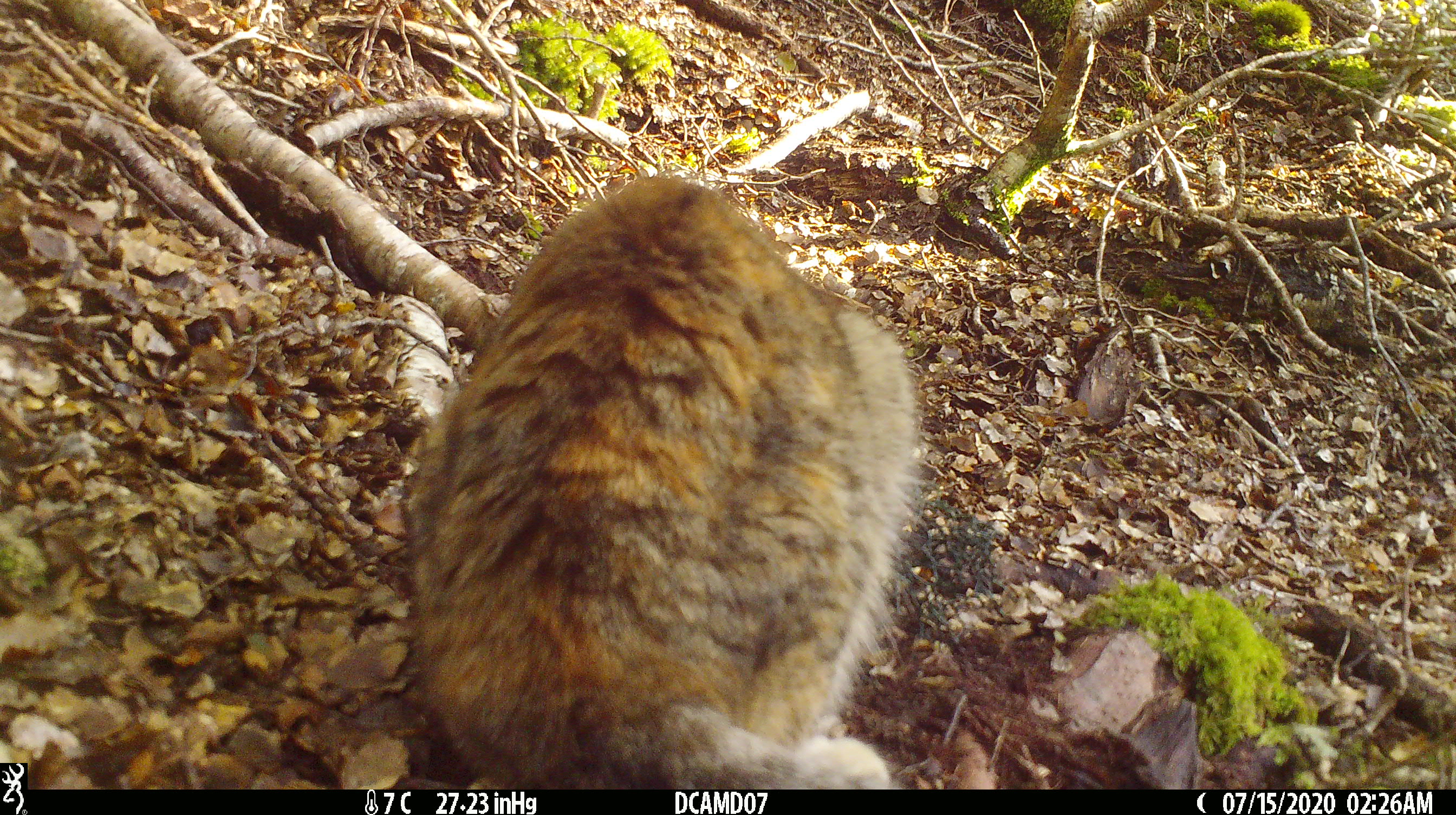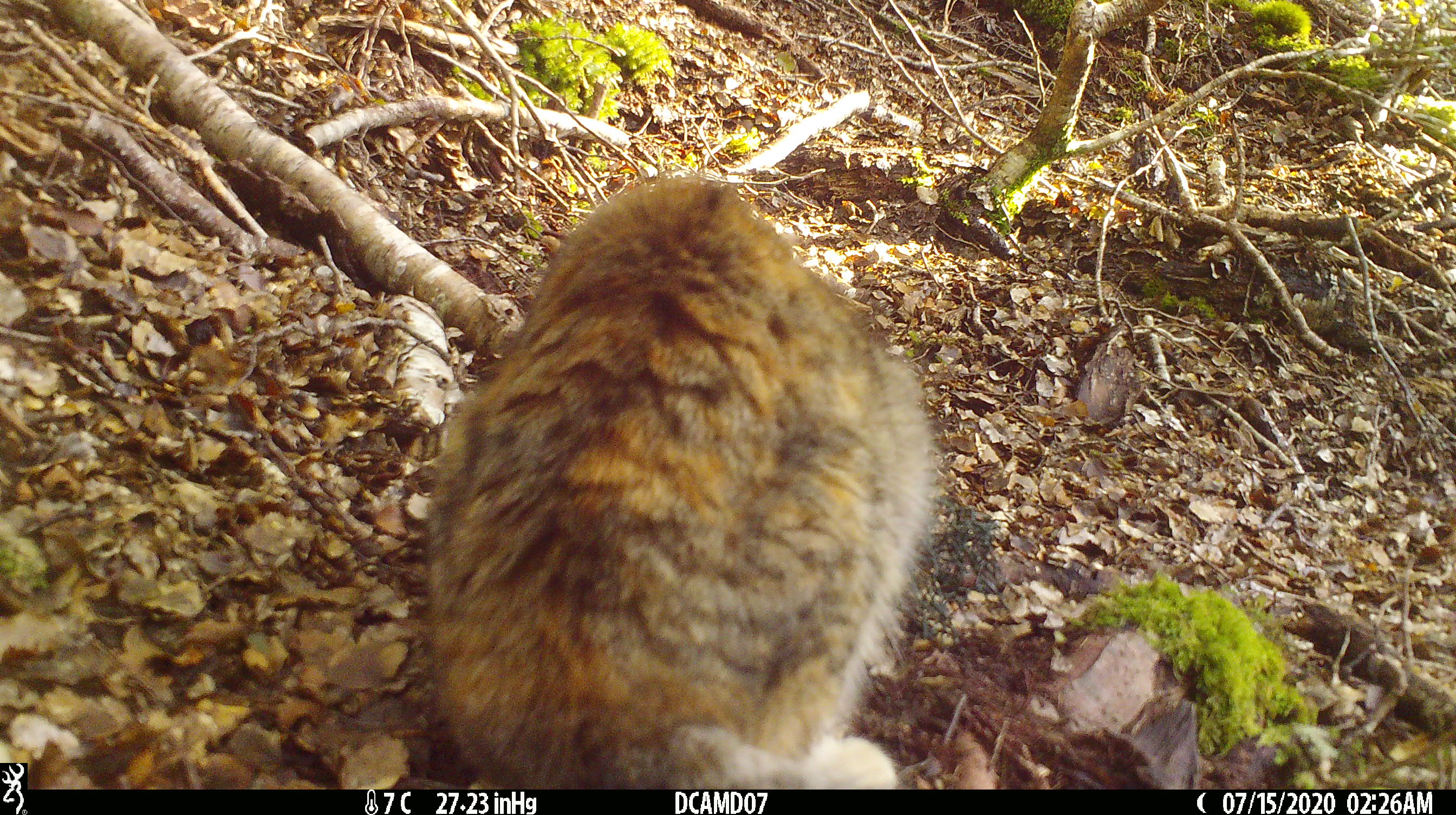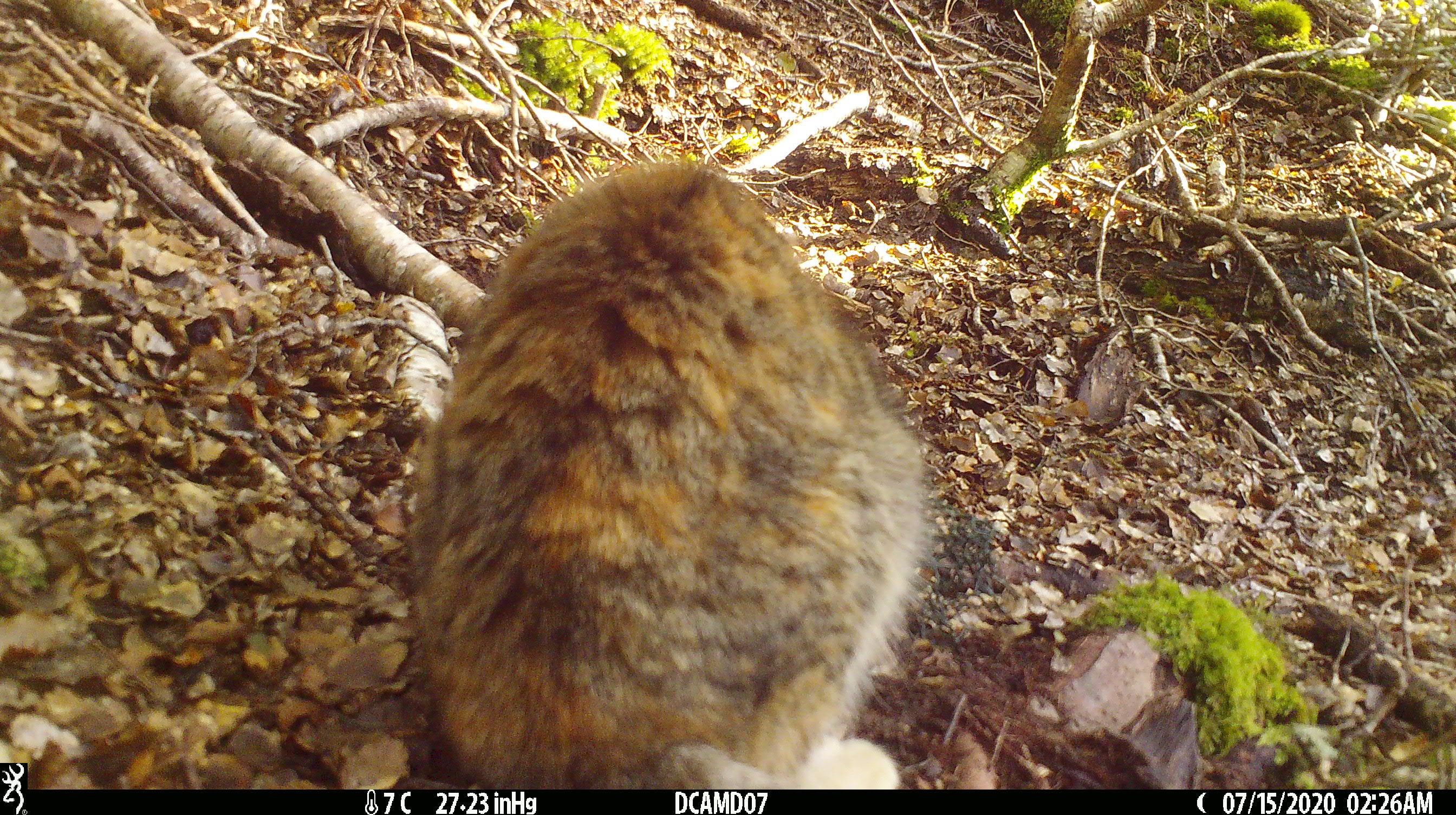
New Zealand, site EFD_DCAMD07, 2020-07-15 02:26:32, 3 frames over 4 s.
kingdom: Animalia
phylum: Chordata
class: Mammalia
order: Carnivora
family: Felidae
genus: Felis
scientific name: Felis catus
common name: domestic cat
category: cat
Cat (domestic cat) (Felis catus).